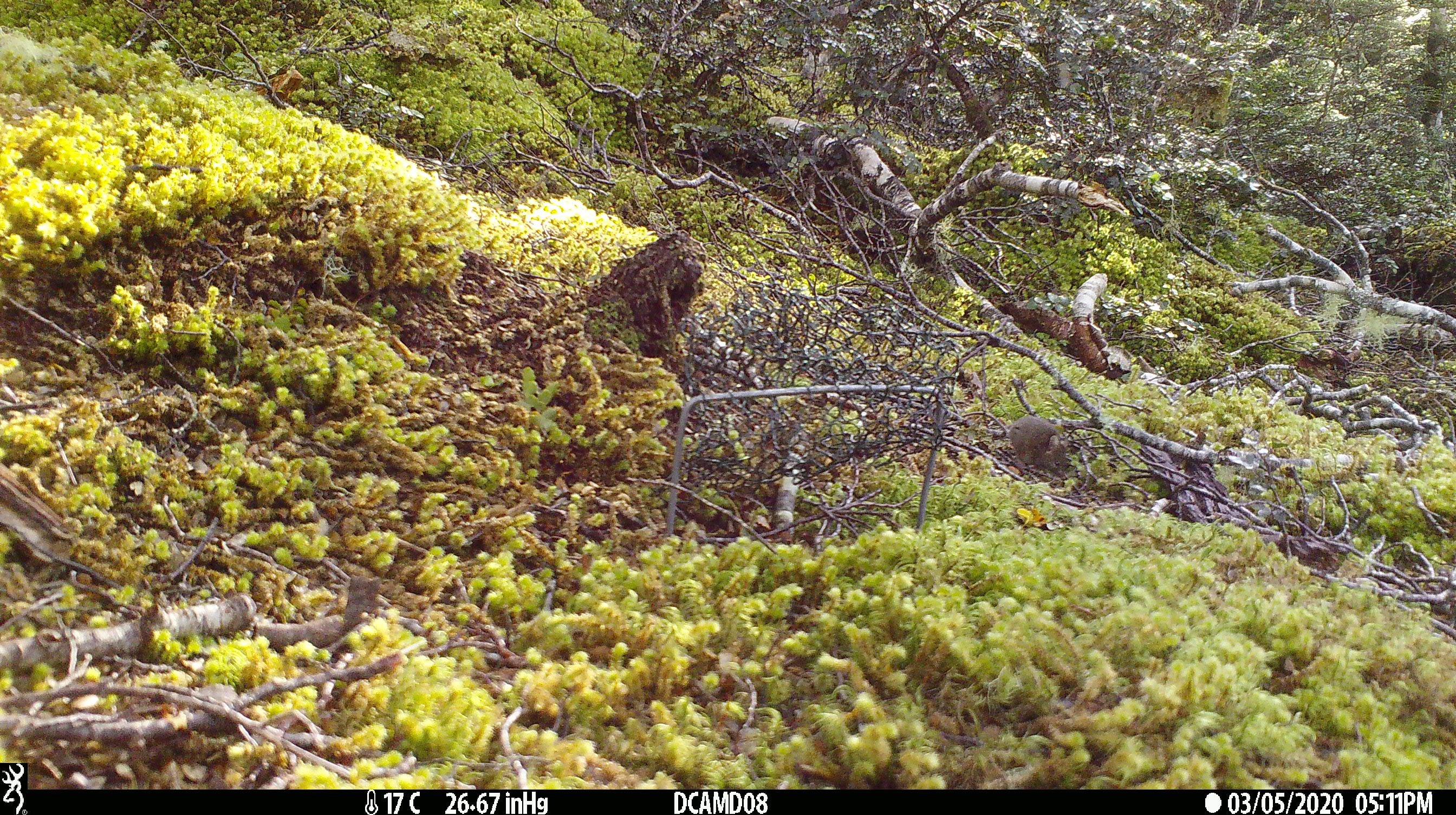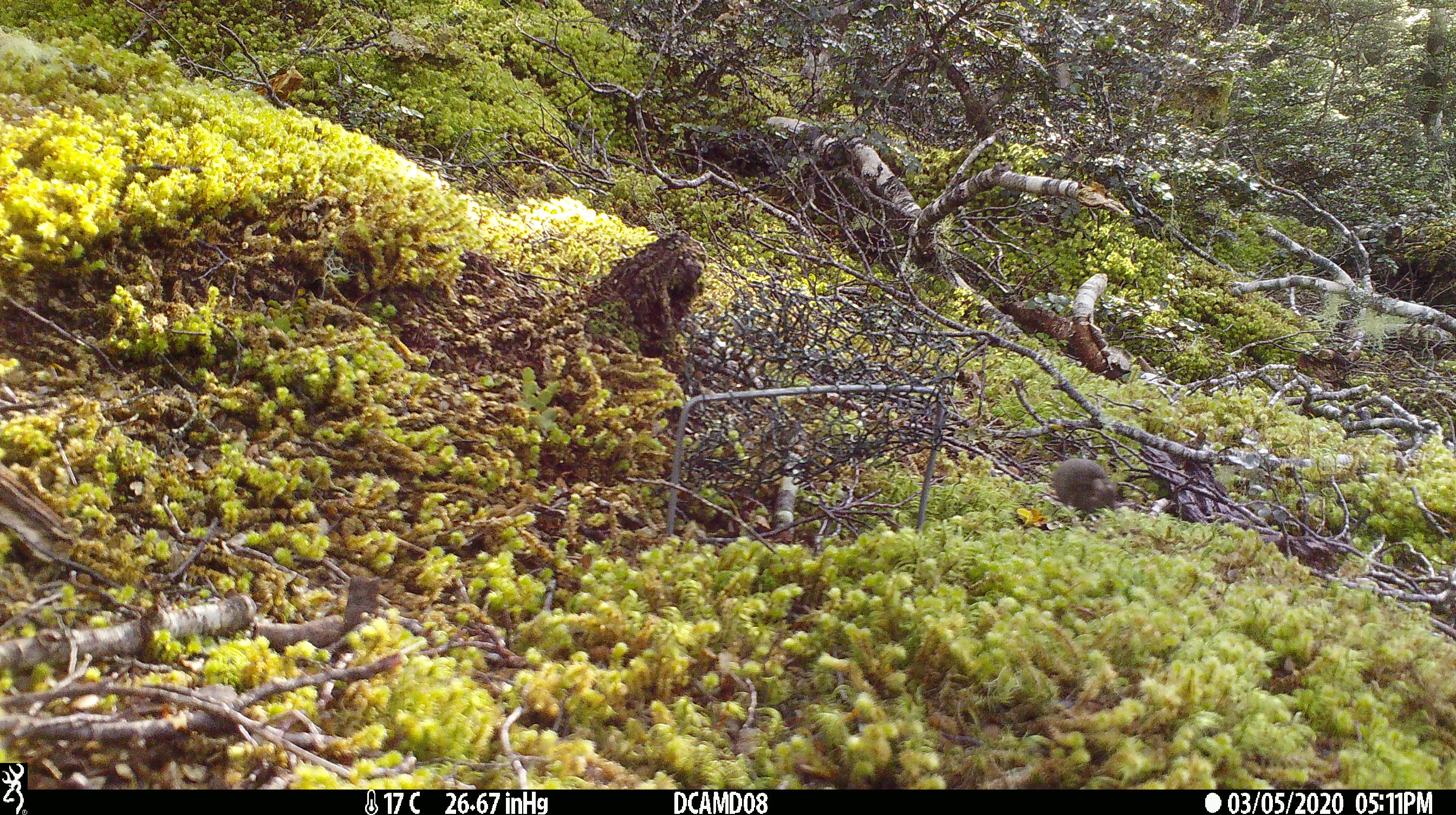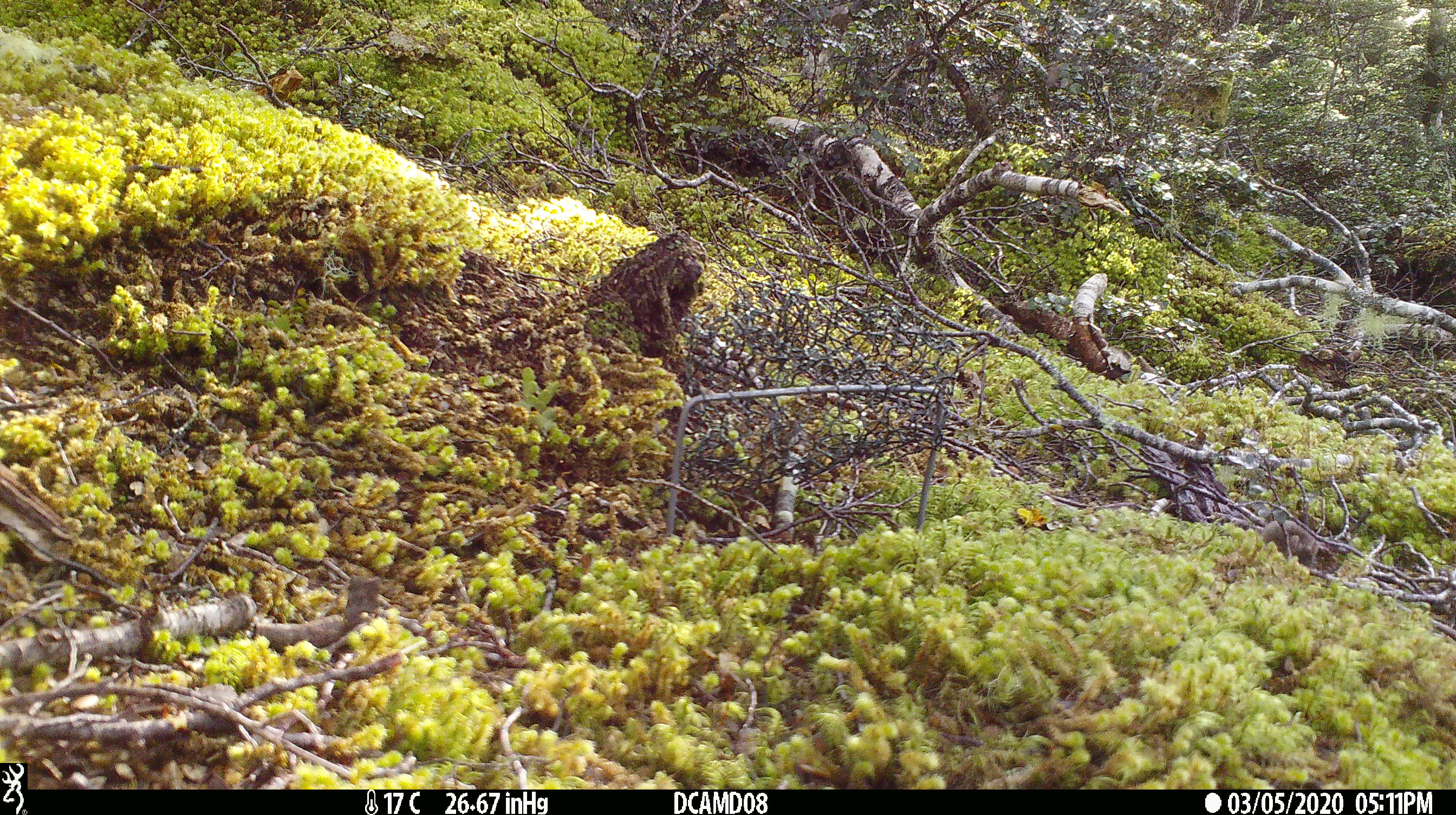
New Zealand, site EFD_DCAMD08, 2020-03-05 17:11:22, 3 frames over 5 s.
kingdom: Animalia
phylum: Chordata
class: Mammalia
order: Rodentia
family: Muridae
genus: Mus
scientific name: Mus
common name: mouse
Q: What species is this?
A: Mouse (Mus).